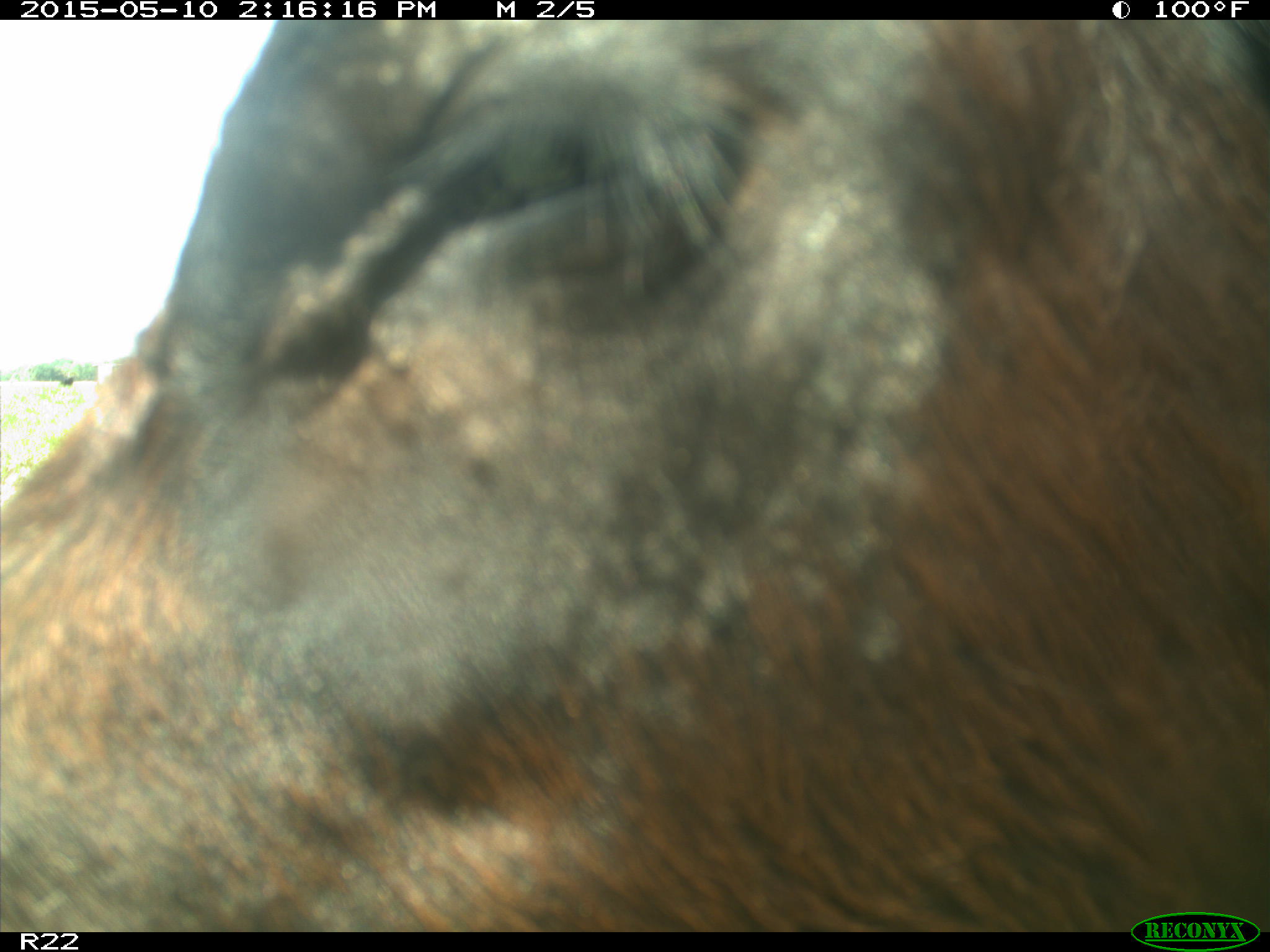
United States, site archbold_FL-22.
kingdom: Animalia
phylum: Chordata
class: Mammalia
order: Artiodactyla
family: Bovidae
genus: Bos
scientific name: Bos taurus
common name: domestic cow